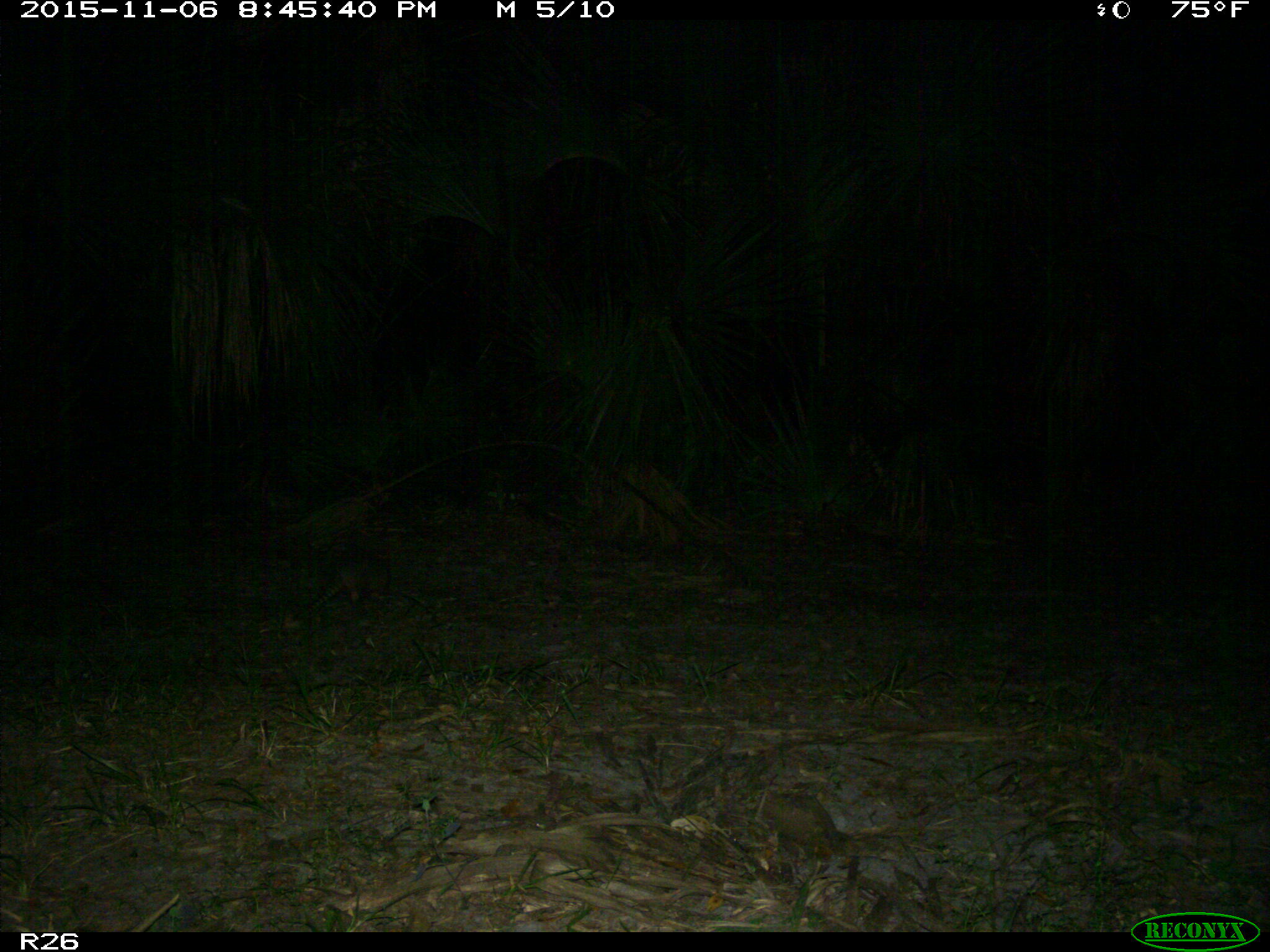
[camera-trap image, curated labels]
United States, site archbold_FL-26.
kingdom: Animalia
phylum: Chordata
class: Mammalia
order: Cingulata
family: Dasypodidae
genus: Dasypus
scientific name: Dasypus novemcinctus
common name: nine-banded armadillo